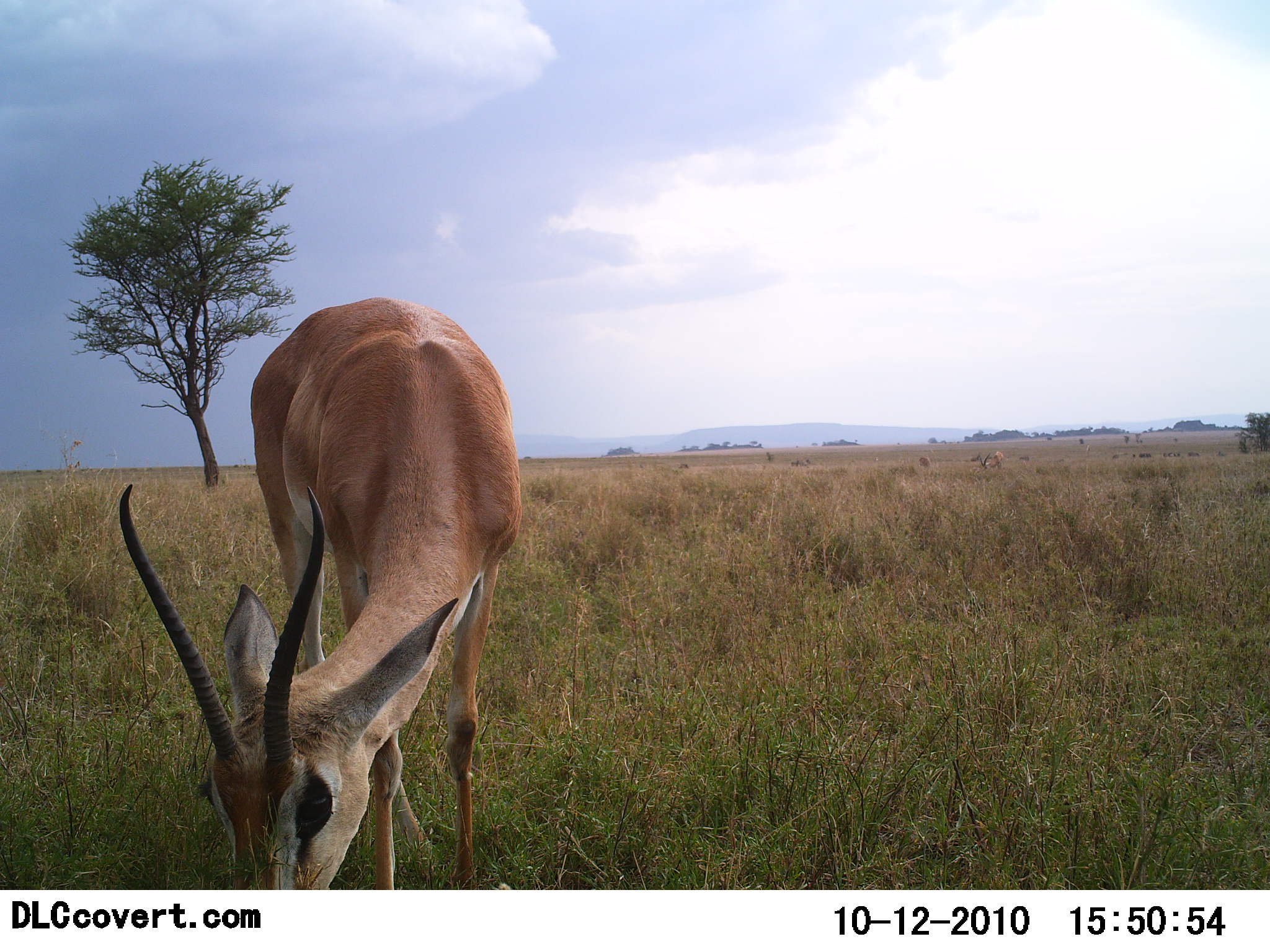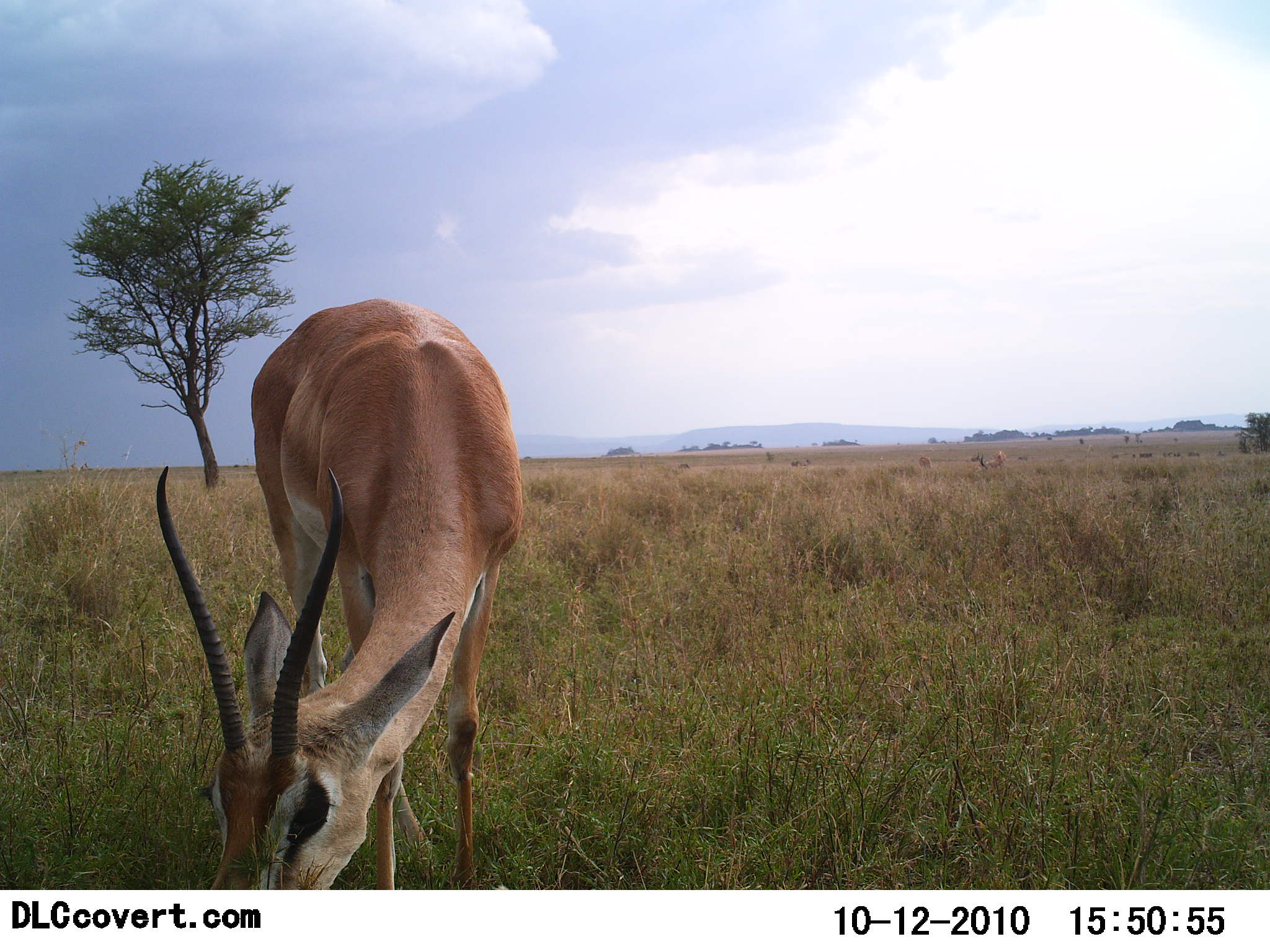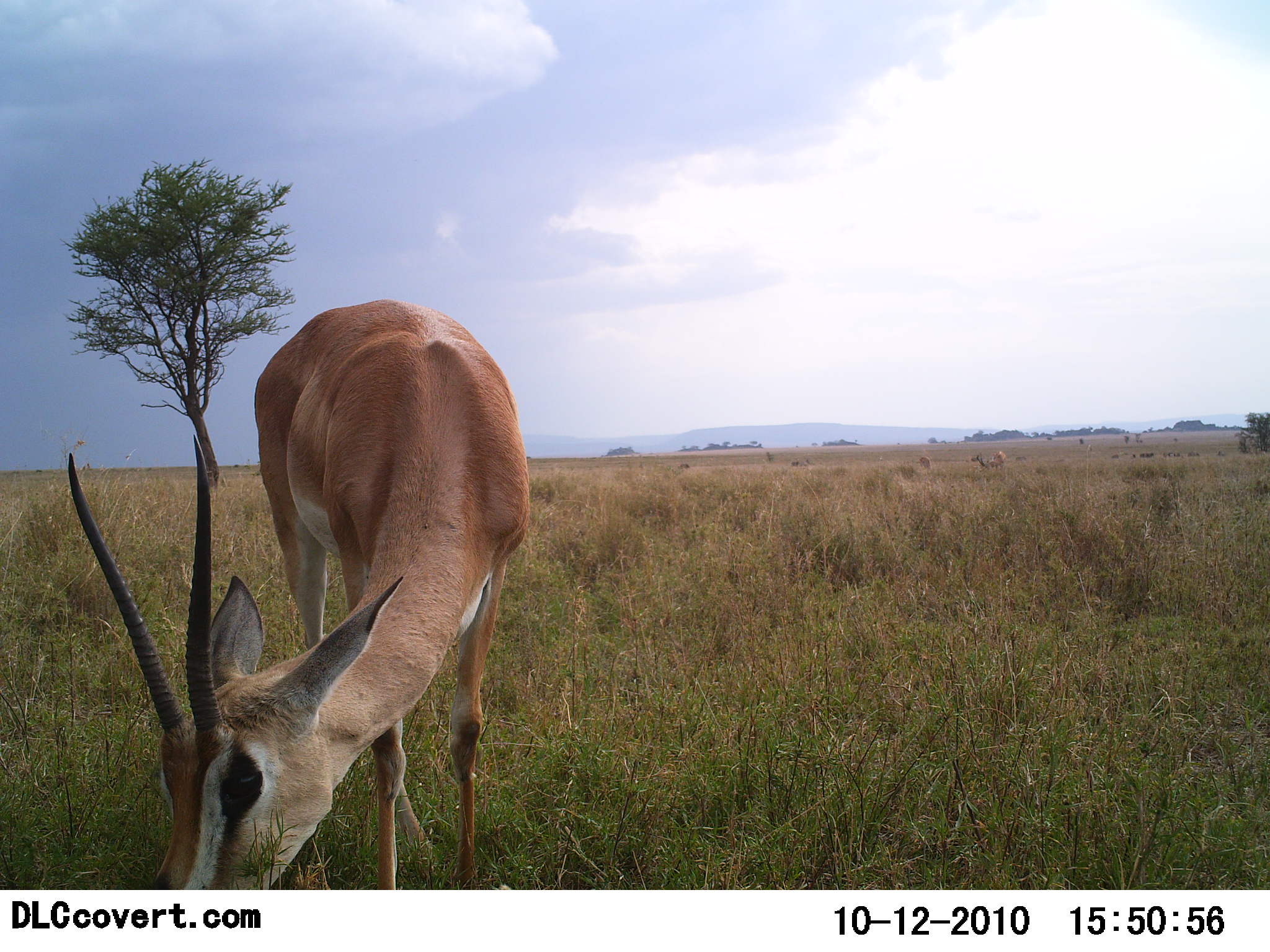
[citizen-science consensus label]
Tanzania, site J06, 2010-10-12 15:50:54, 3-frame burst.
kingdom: Animalia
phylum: Chordata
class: Mammalia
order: Artiodactyla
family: Bovidae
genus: Nanger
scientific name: Nanger granti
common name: grant's gazelle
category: gazellegrants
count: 1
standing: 25%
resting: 0%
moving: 6%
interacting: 0%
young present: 0%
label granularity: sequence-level